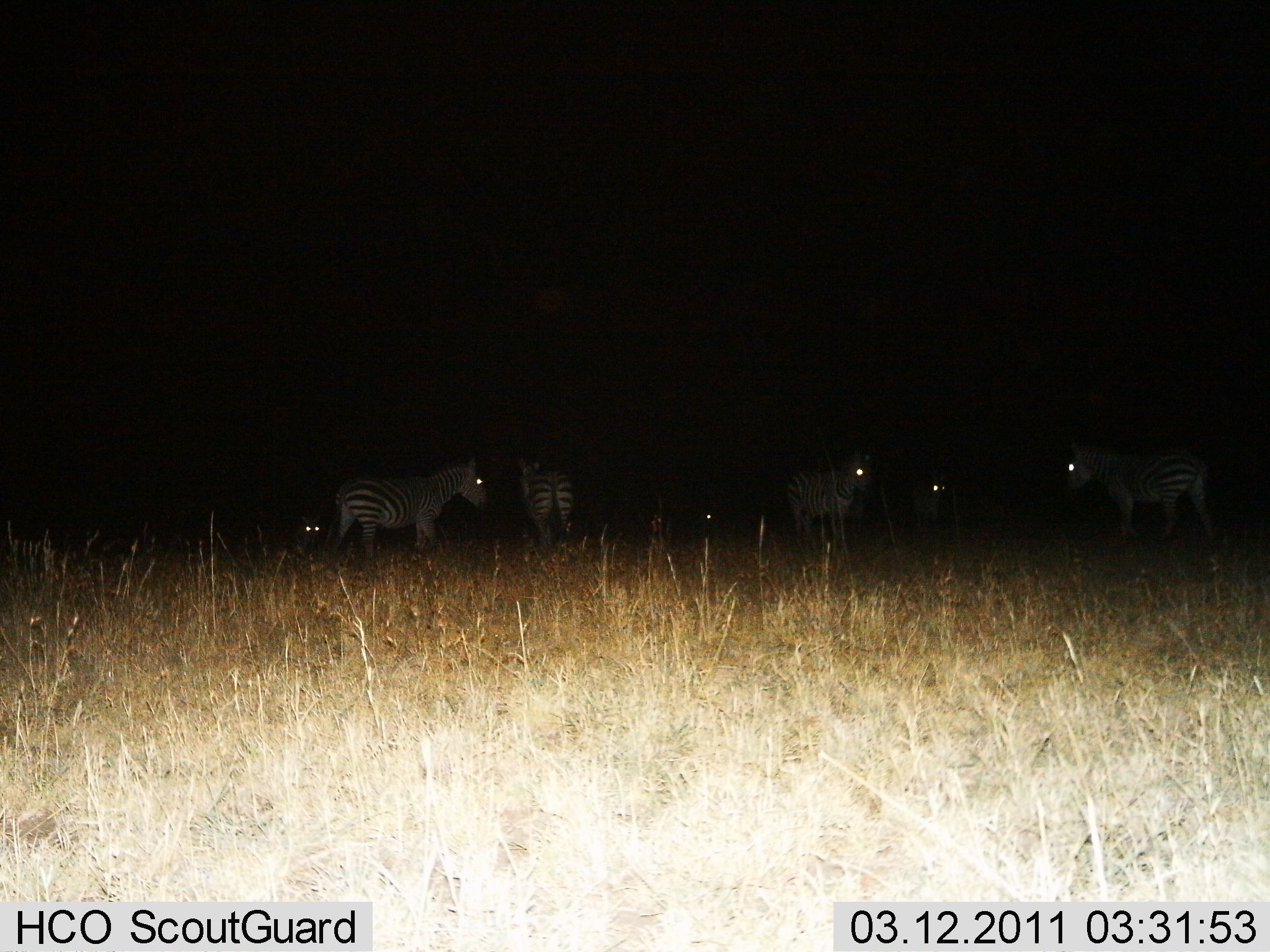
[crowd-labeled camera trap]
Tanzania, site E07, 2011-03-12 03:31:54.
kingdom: Animalia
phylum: Chordata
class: Mammalia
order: Perissodactyla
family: Equidae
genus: Equus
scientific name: Equus quagga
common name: plains zebra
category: zebra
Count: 7.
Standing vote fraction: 85%.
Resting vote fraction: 46%.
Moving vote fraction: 8%.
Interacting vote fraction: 8%.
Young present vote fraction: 0%.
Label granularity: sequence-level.